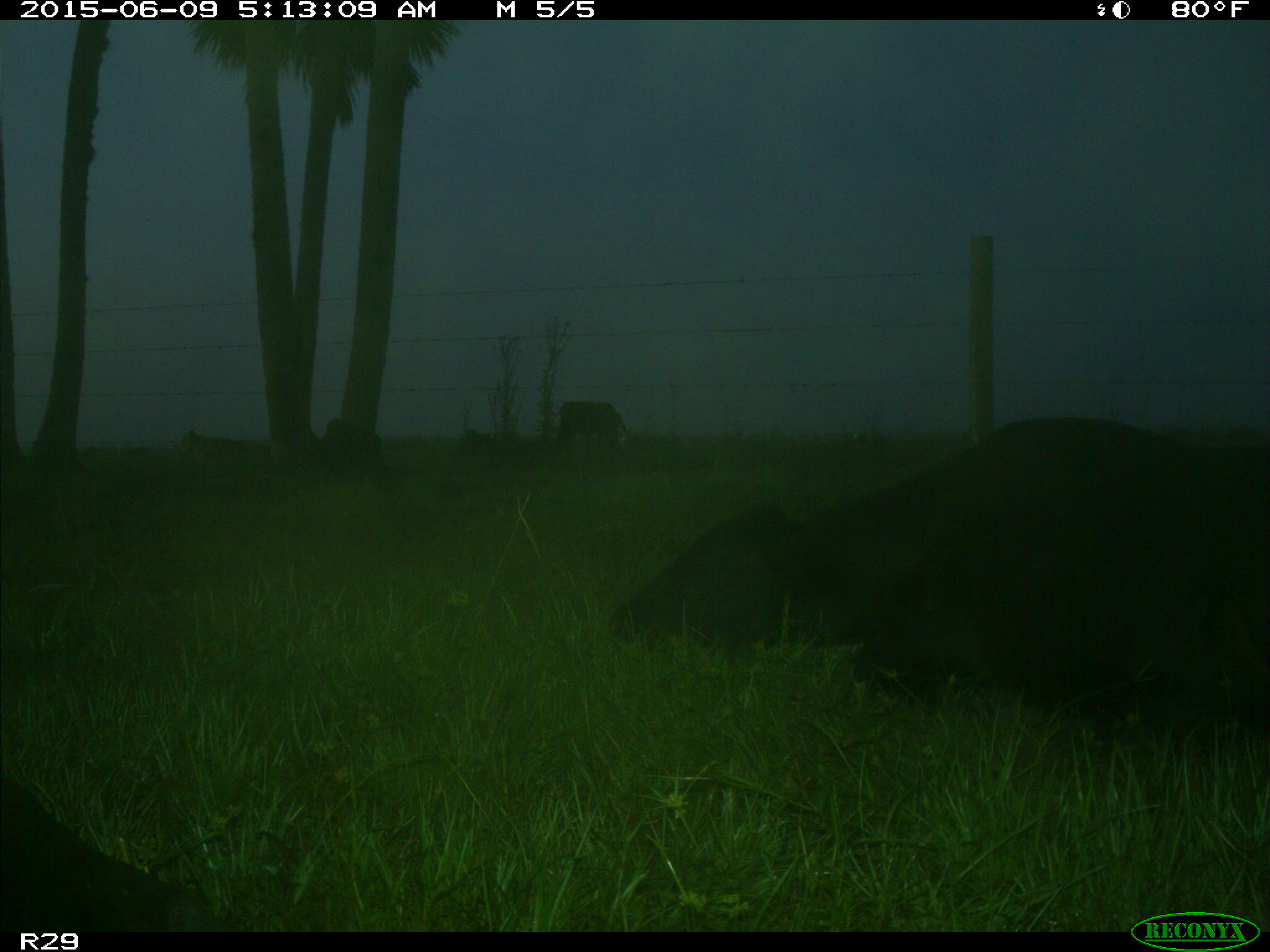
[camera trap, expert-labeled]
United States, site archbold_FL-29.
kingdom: Animalia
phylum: Chordata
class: Mammalia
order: Artiodactyla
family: Bovidae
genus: Bos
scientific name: Bos taurus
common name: domestic cow